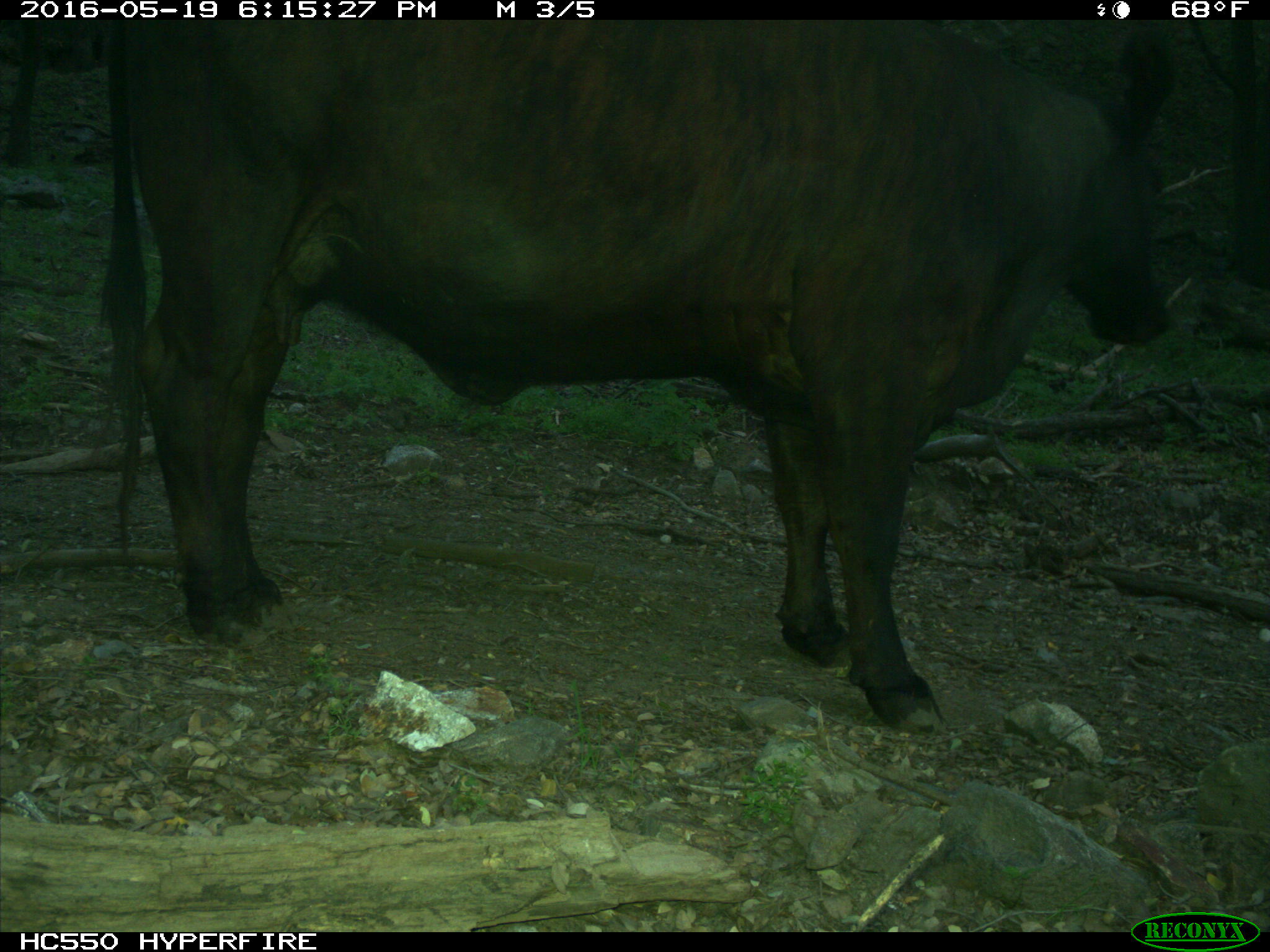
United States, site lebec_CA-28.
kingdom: Animalia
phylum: Chordata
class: Mammalia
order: Artiodactyla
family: Bovidae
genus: Bos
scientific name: Bos taurus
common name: domestic cow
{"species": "Bos taurus (domestic cow)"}